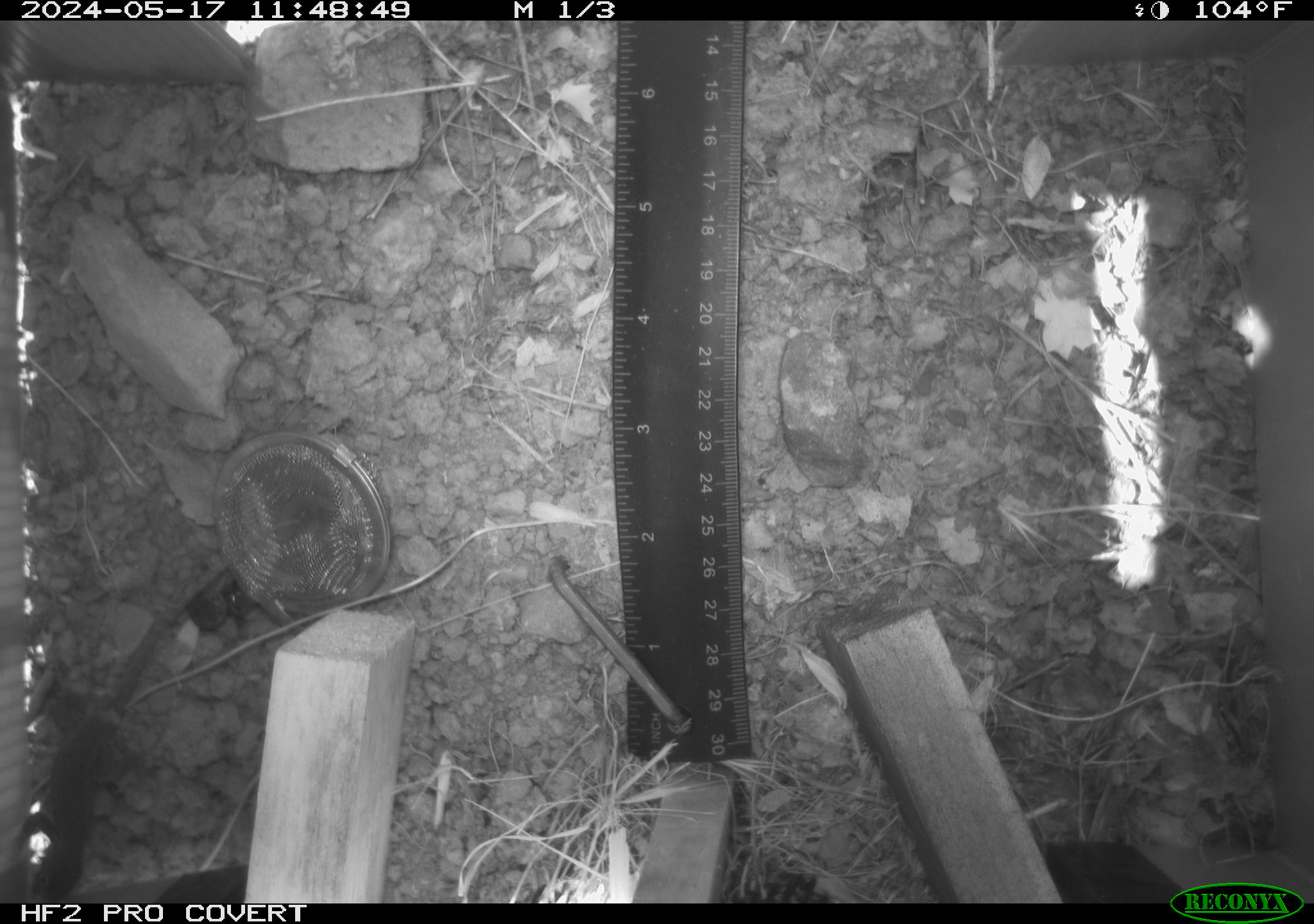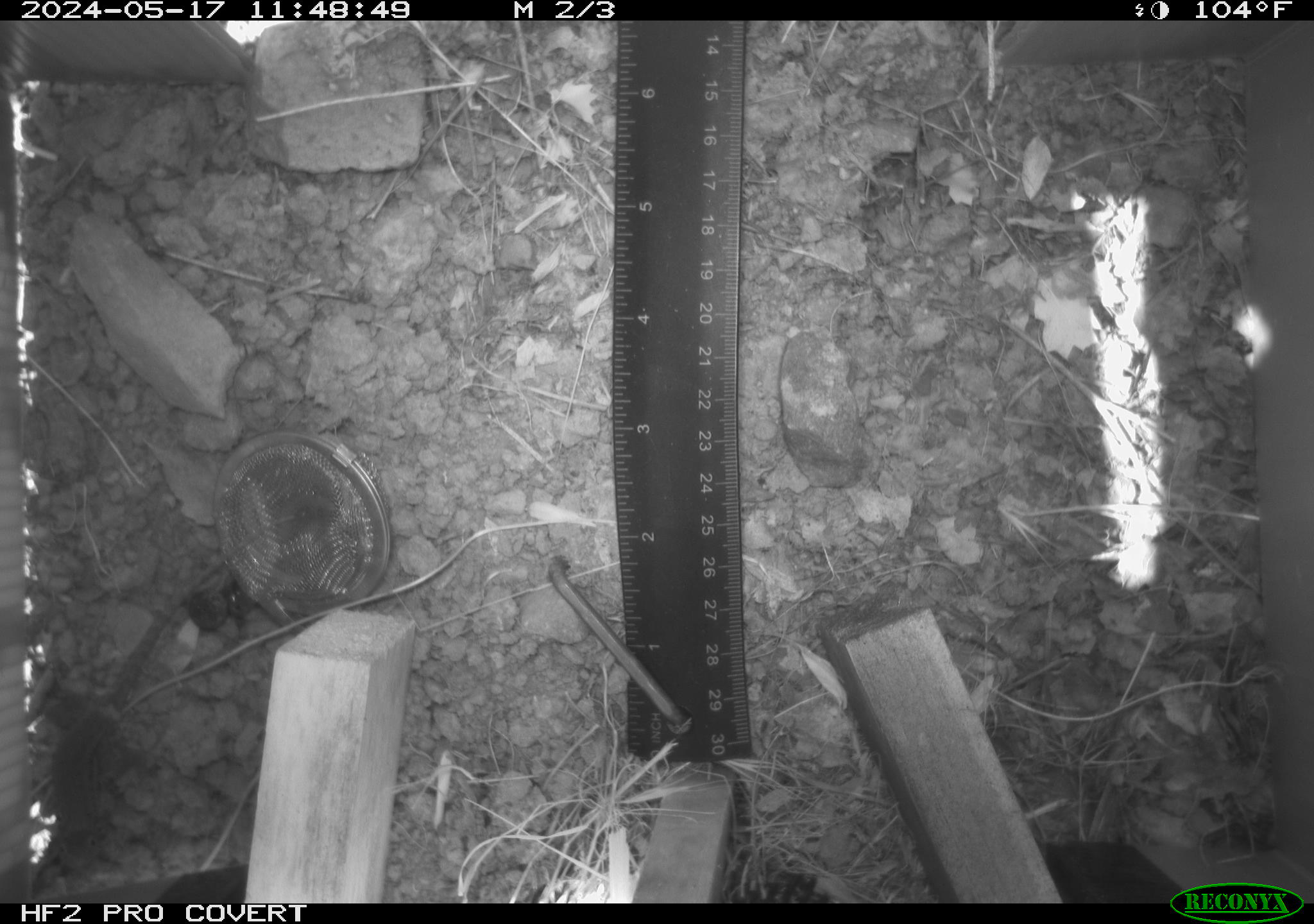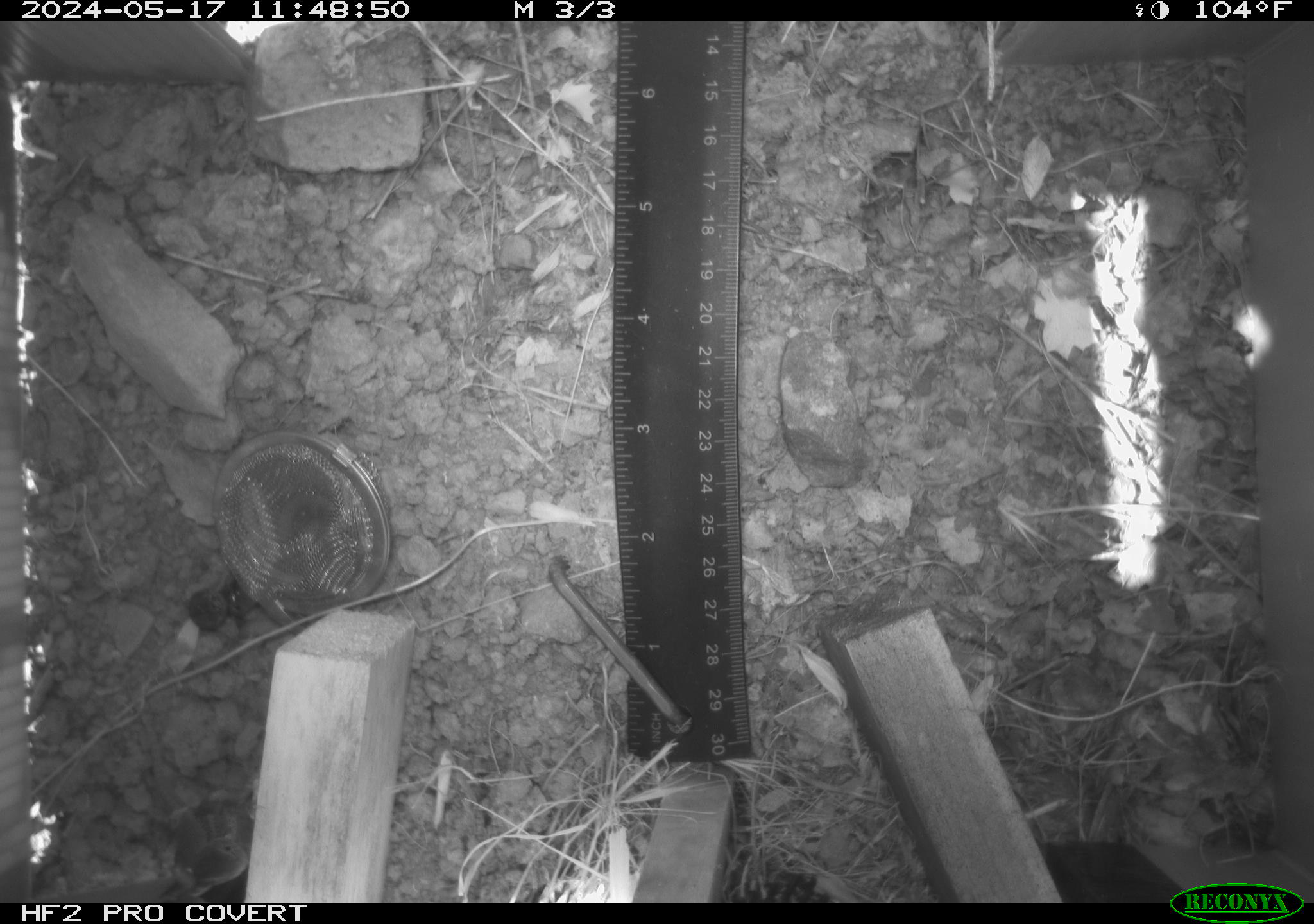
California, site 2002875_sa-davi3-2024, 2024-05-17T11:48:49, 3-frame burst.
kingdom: Animalia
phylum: Chordata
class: Reptilia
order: Squamata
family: Phrynosomatidae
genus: Sceloporus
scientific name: Sceloporus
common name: spiny lizards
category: sceloporus species